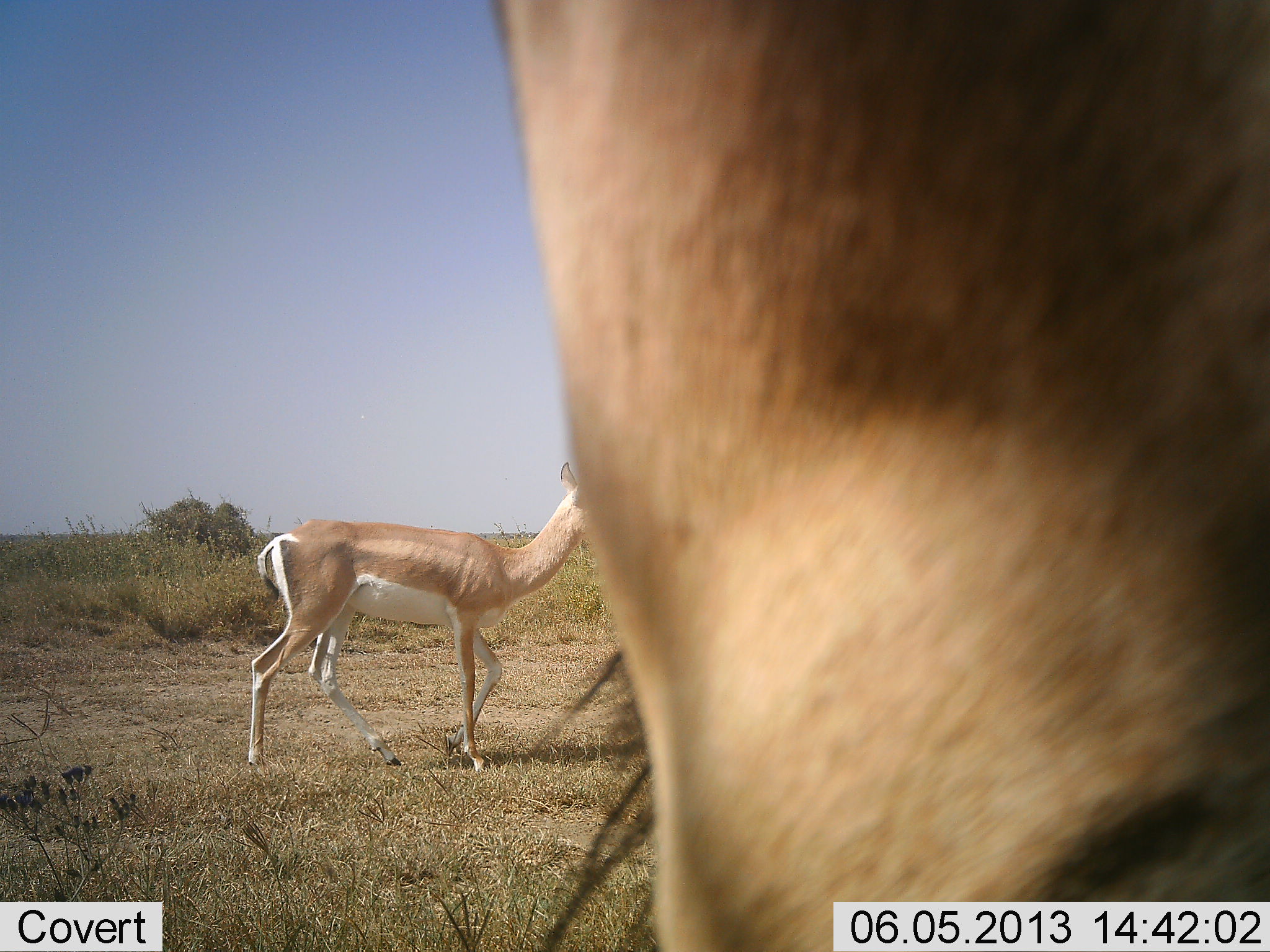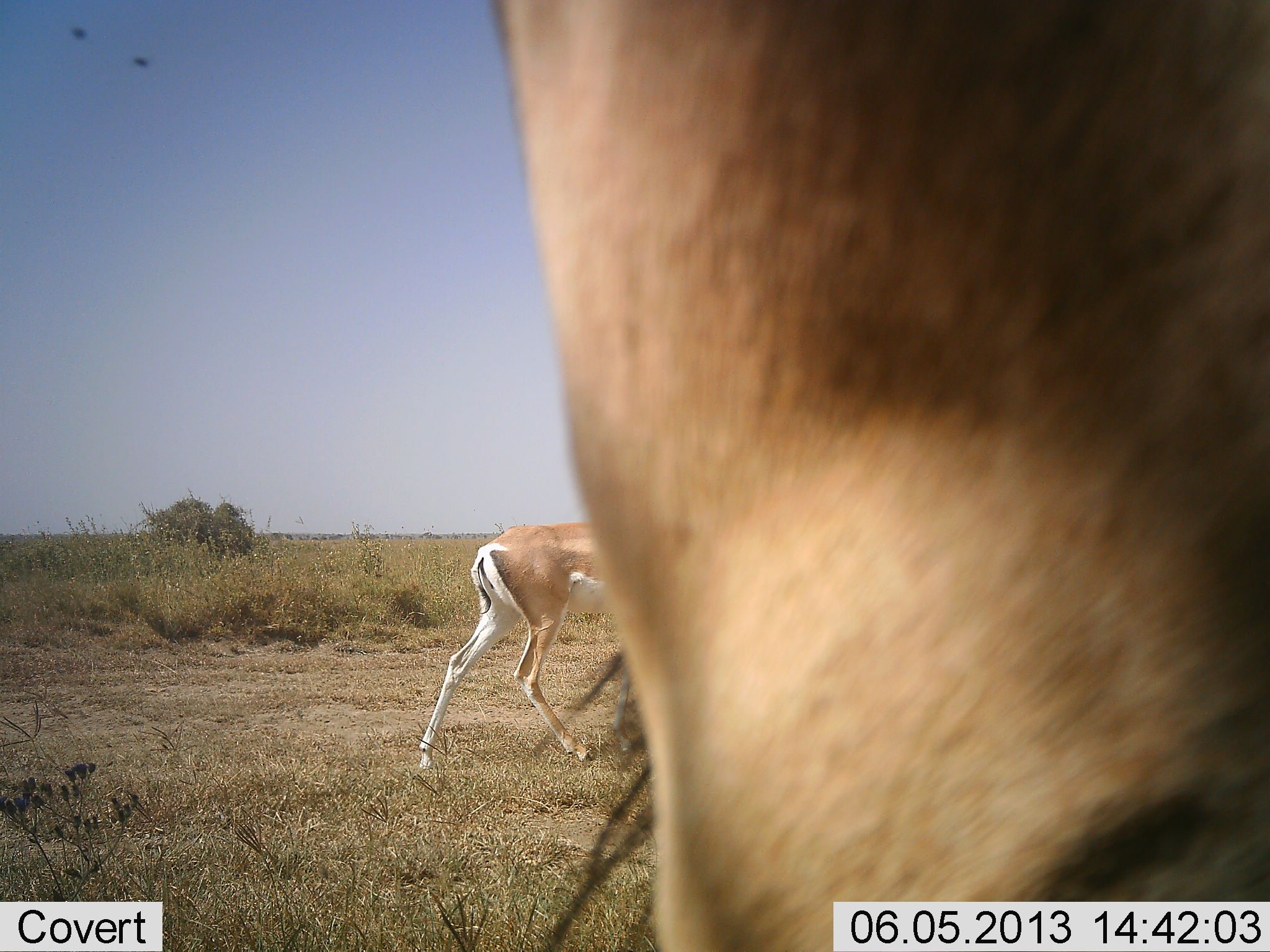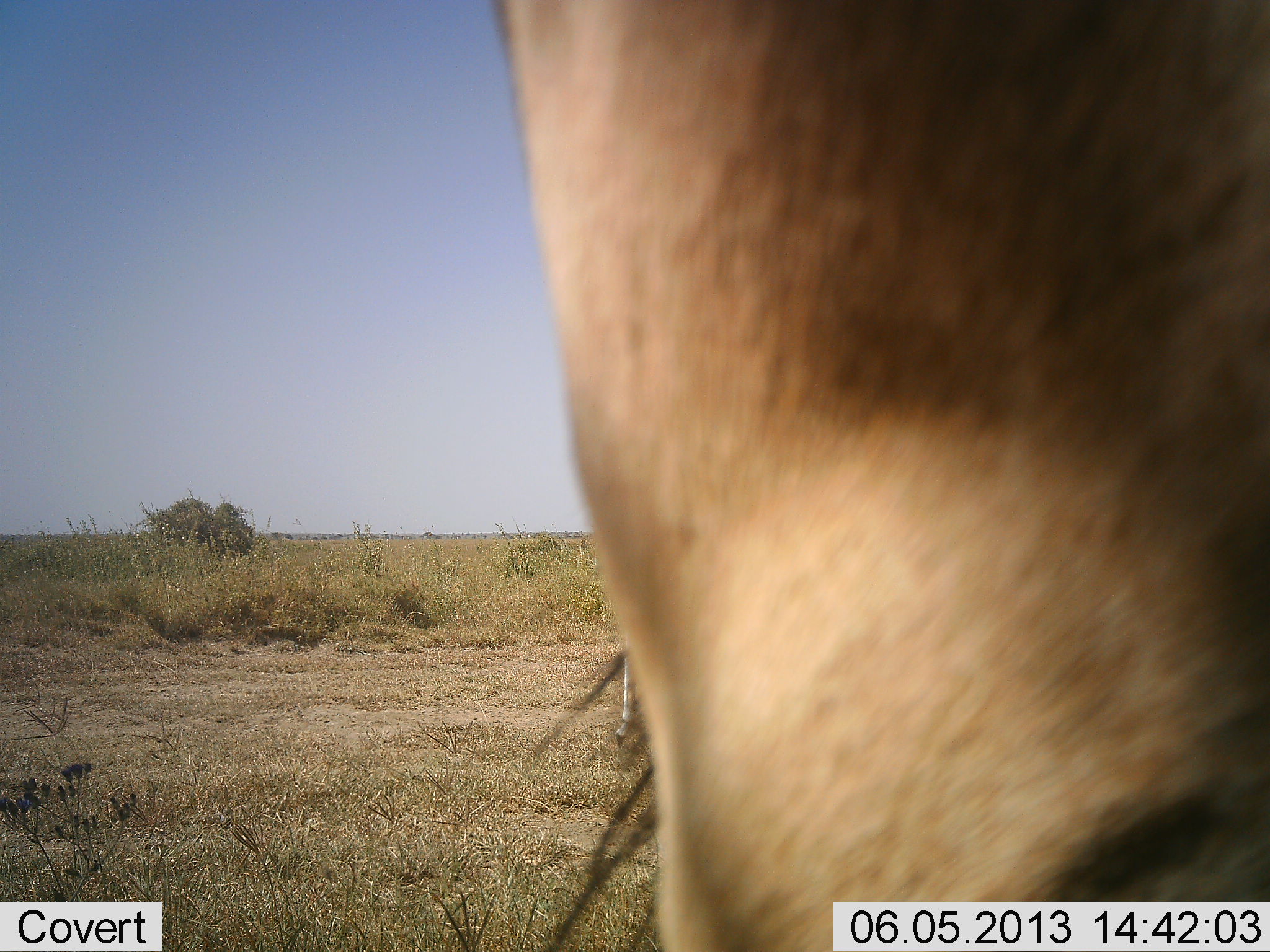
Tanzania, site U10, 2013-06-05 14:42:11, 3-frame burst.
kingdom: Animalia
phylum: Chordata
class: Mammalia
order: Artiodactyla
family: Bovidae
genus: Nanger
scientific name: Nanger granti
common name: grant's gazelle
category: gazellegrants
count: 2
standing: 68%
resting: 0%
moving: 79%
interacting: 0%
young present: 5%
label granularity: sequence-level